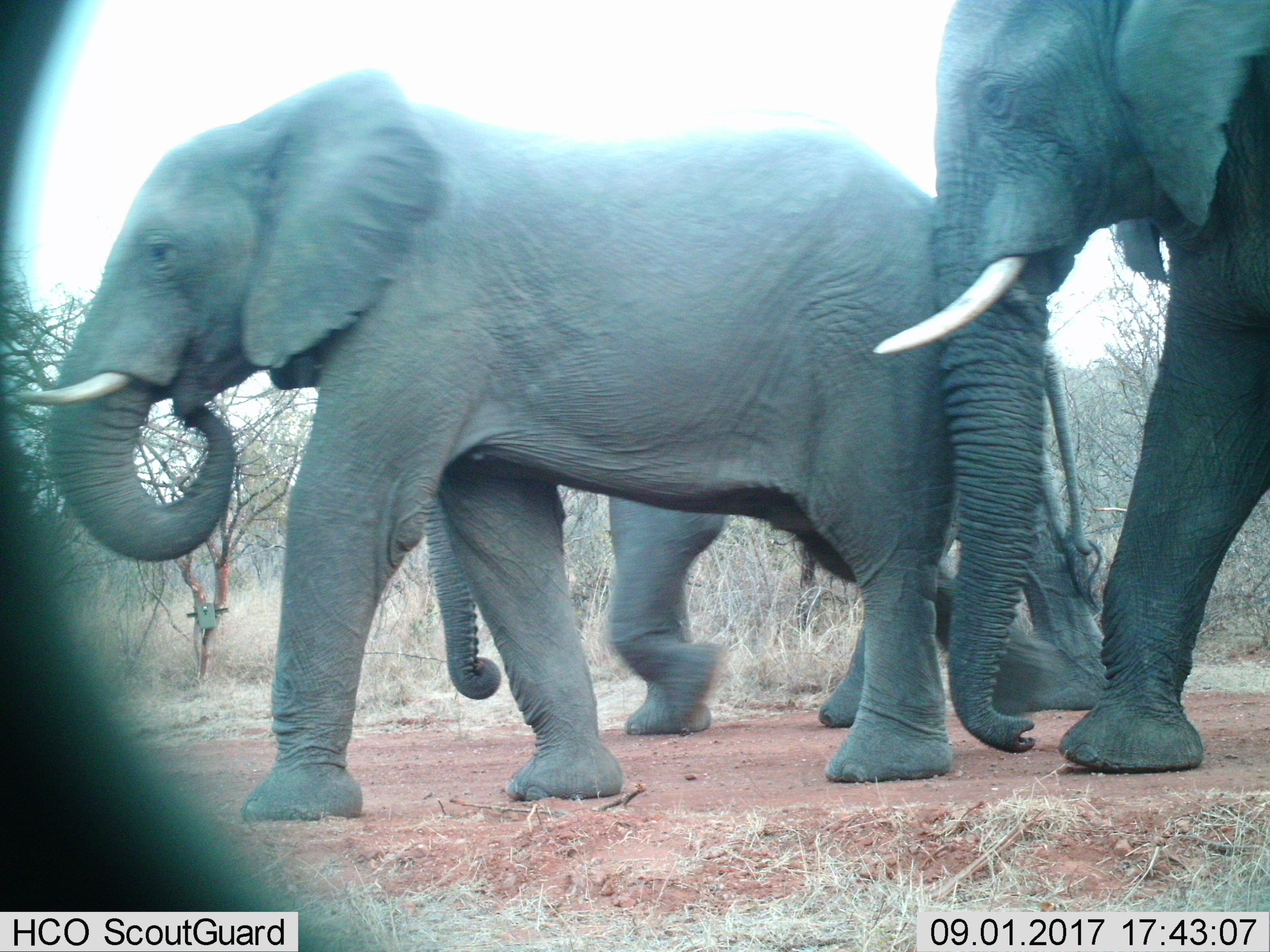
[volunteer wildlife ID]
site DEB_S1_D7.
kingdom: Animalia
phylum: Chordata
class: Mammalia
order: Proboscidea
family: Elephantidae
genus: Loxodonta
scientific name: Loxodonta africana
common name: african bush elephant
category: elephant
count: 3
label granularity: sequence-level